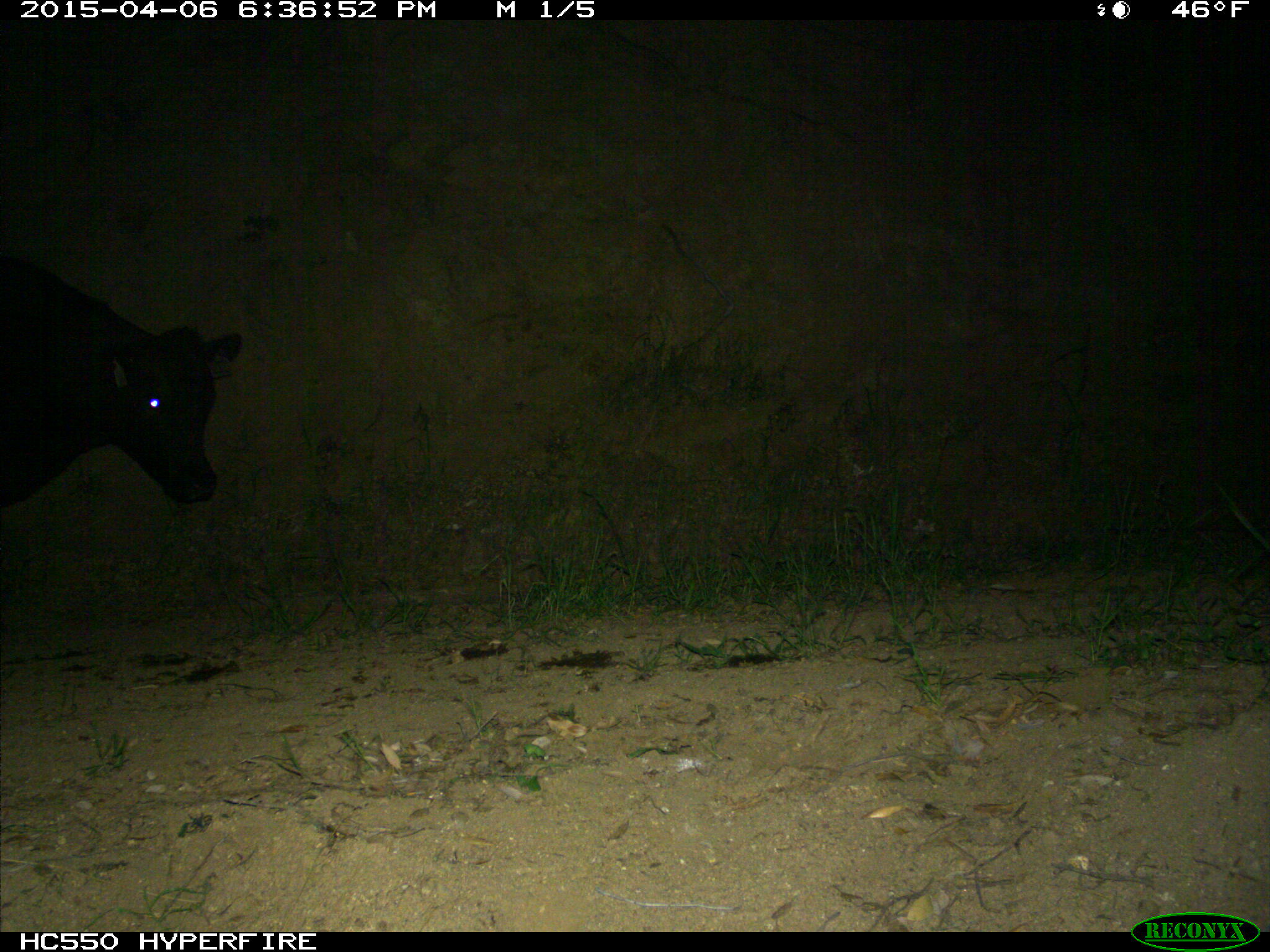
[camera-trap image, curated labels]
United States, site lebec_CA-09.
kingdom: Animalia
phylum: Chordata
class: Mammalia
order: Artiodactyla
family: Bovidae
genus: Bos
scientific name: Bos taurus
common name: domestic cow